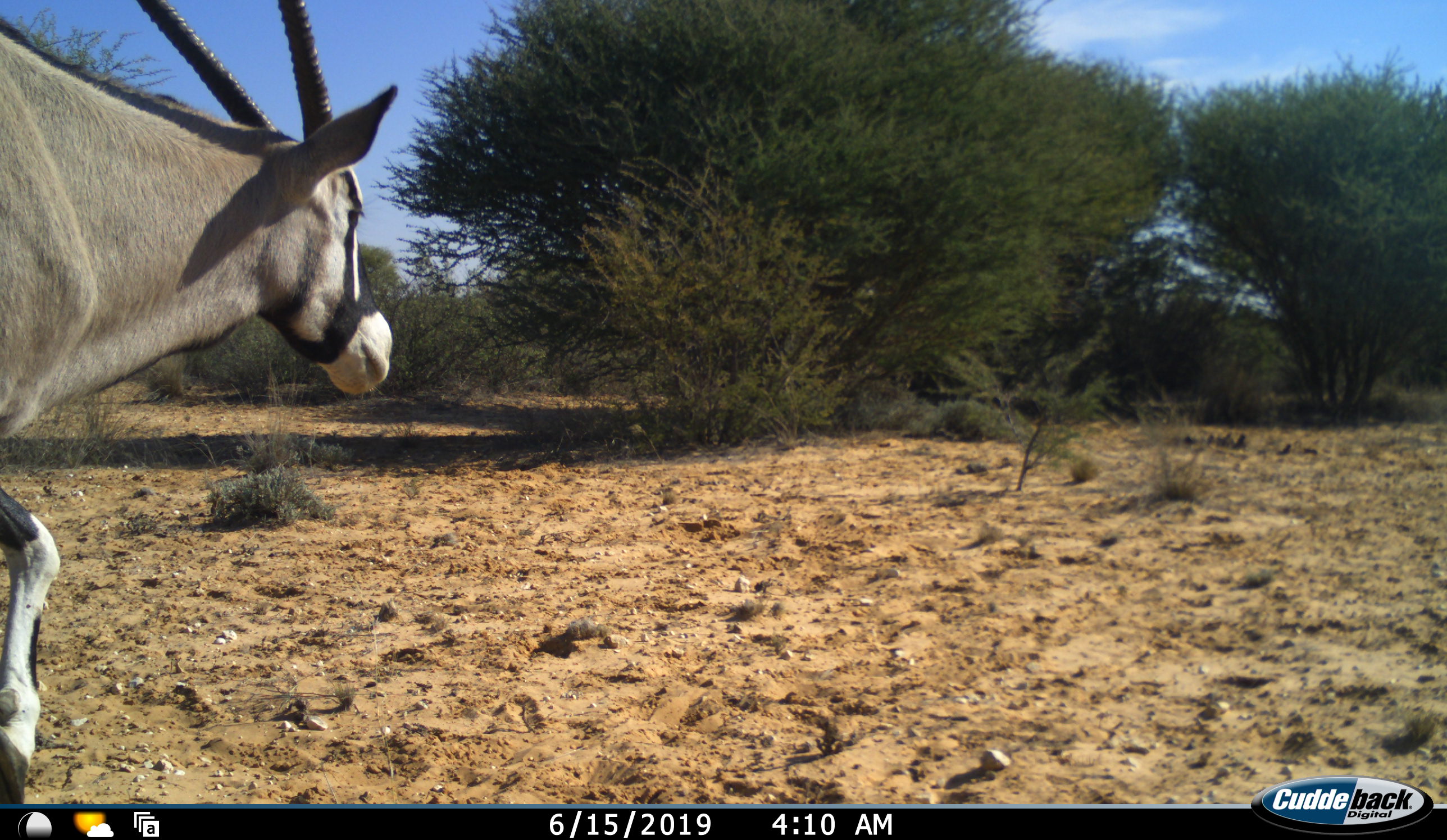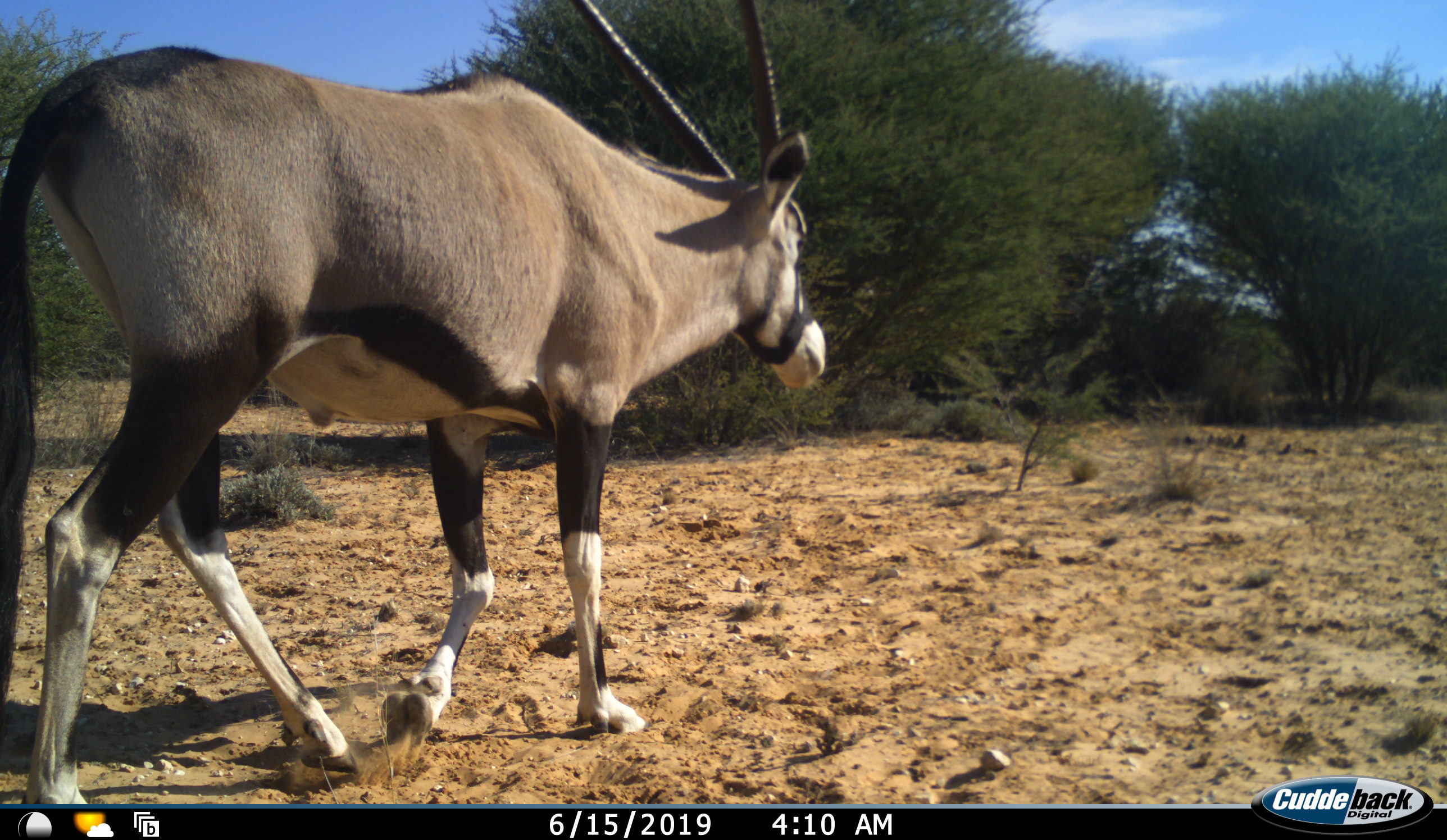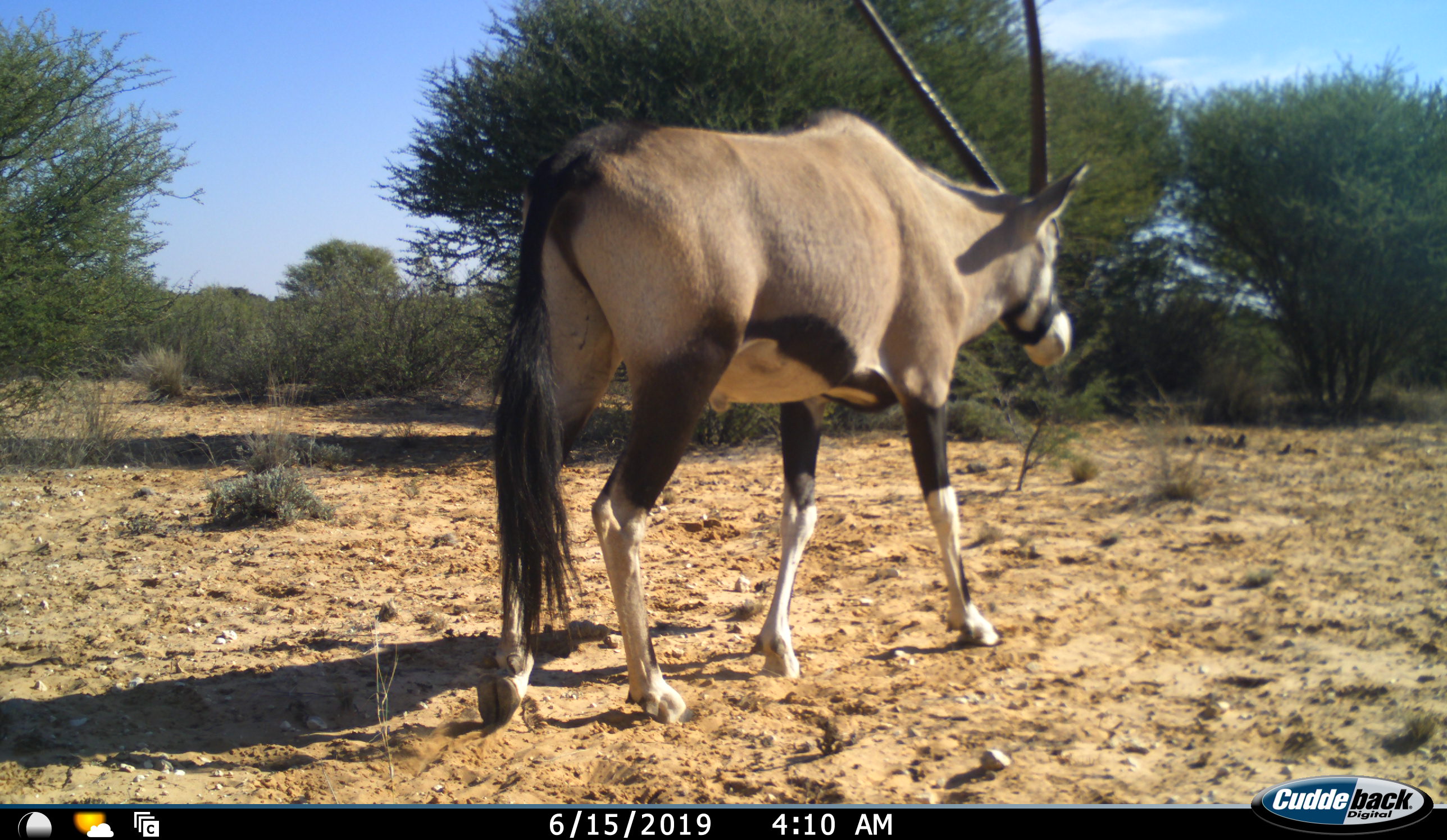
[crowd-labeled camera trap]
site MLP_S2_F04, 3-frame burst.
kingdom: Animalia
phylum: Chordata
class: Mammalia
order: Artiodactyla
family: Bovidae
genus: Oryx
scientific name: Oryx gazella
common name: gemsbok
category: oryx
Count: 1.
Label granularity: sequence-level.